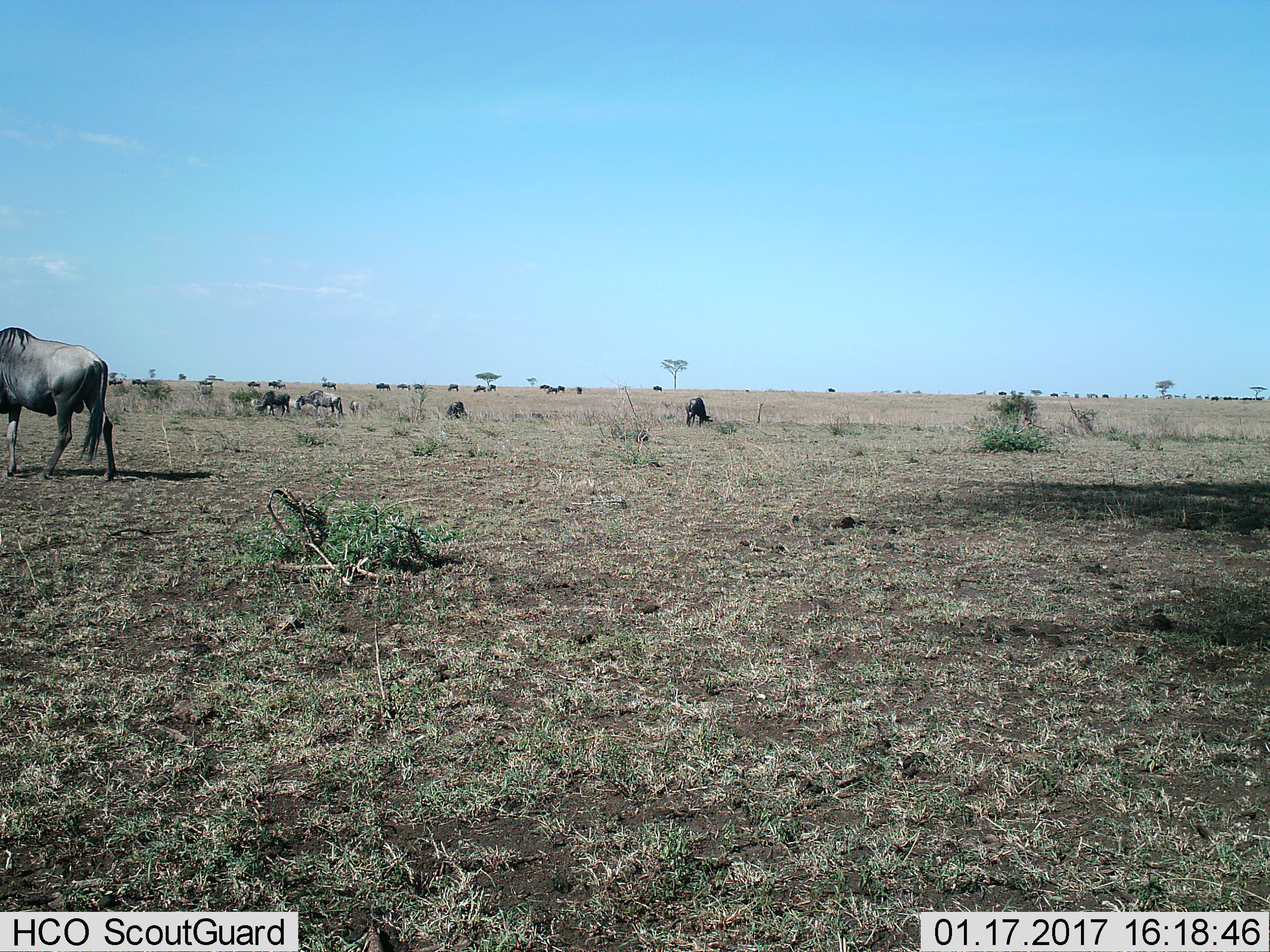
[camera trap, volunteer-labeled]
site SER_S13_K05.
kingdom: Animalia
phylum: Chordata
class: Mammalia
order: Artiodactyla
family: Bovidae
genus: Connochaetes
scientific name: Connochaetes taurinus taurinus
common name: blue wildebeest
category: wildebeestblue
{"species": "wildebeestblue (blue wildebeest) (Connochaetes taurinus taurinus)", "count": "5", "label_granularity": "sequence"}